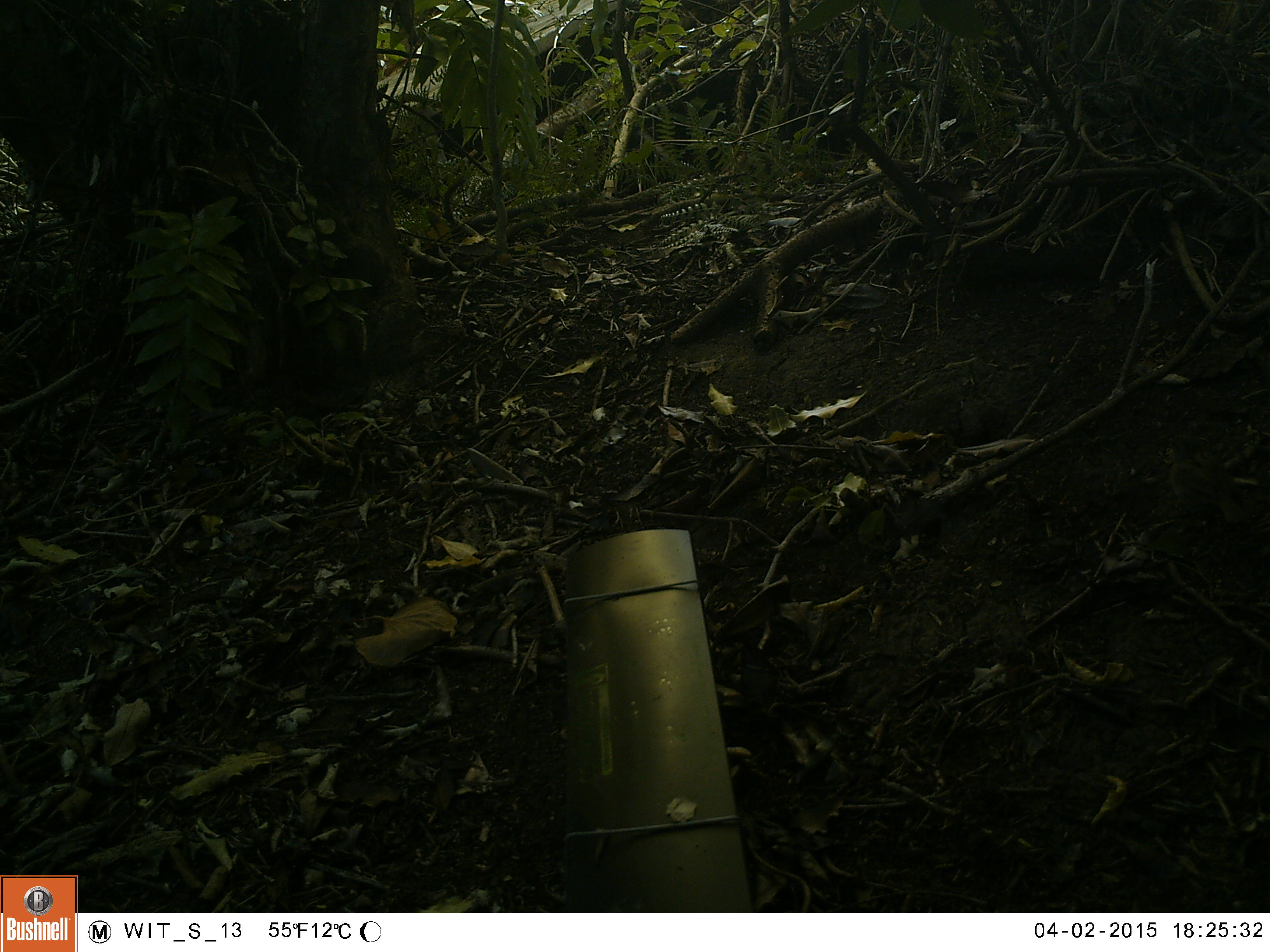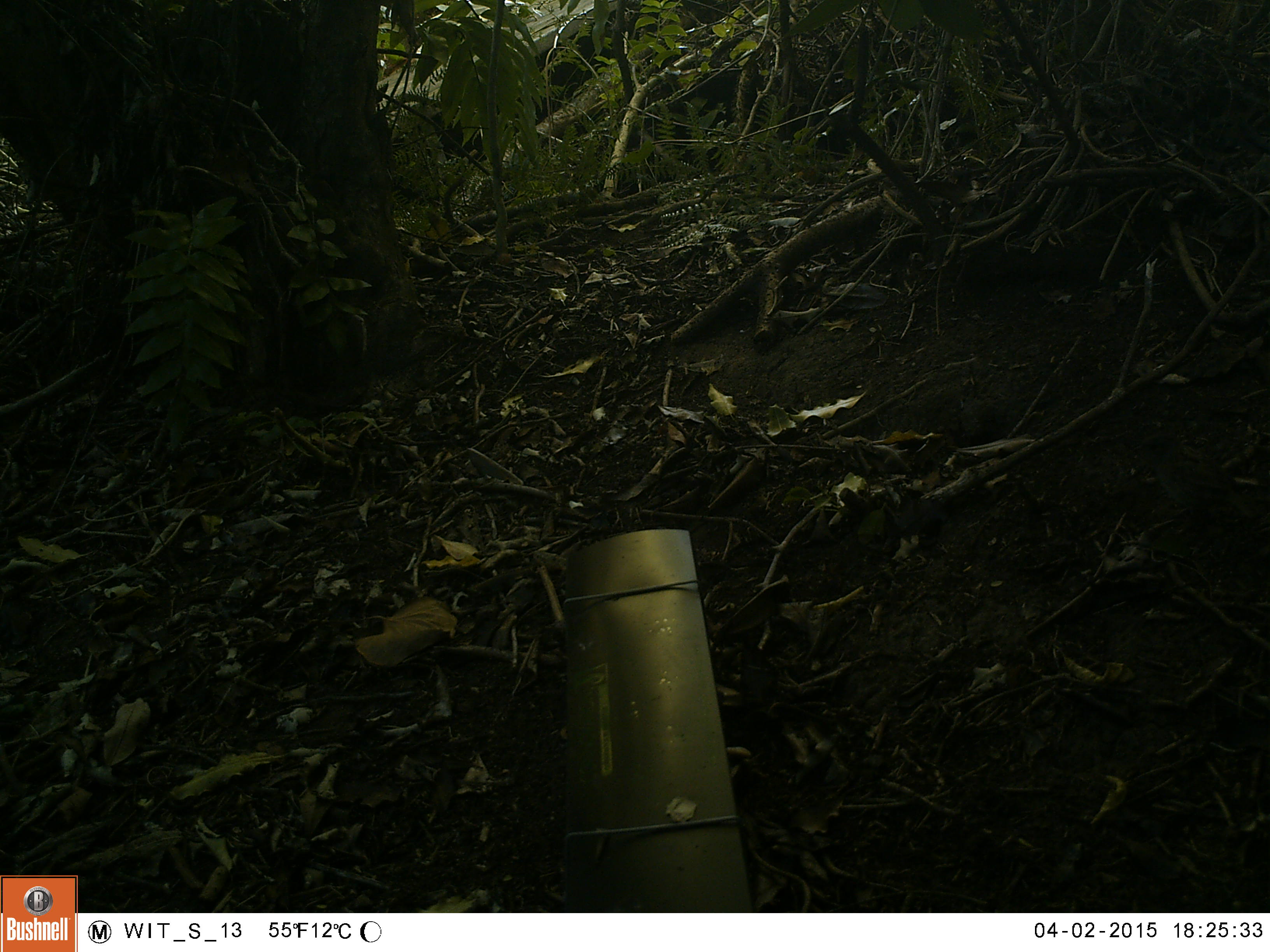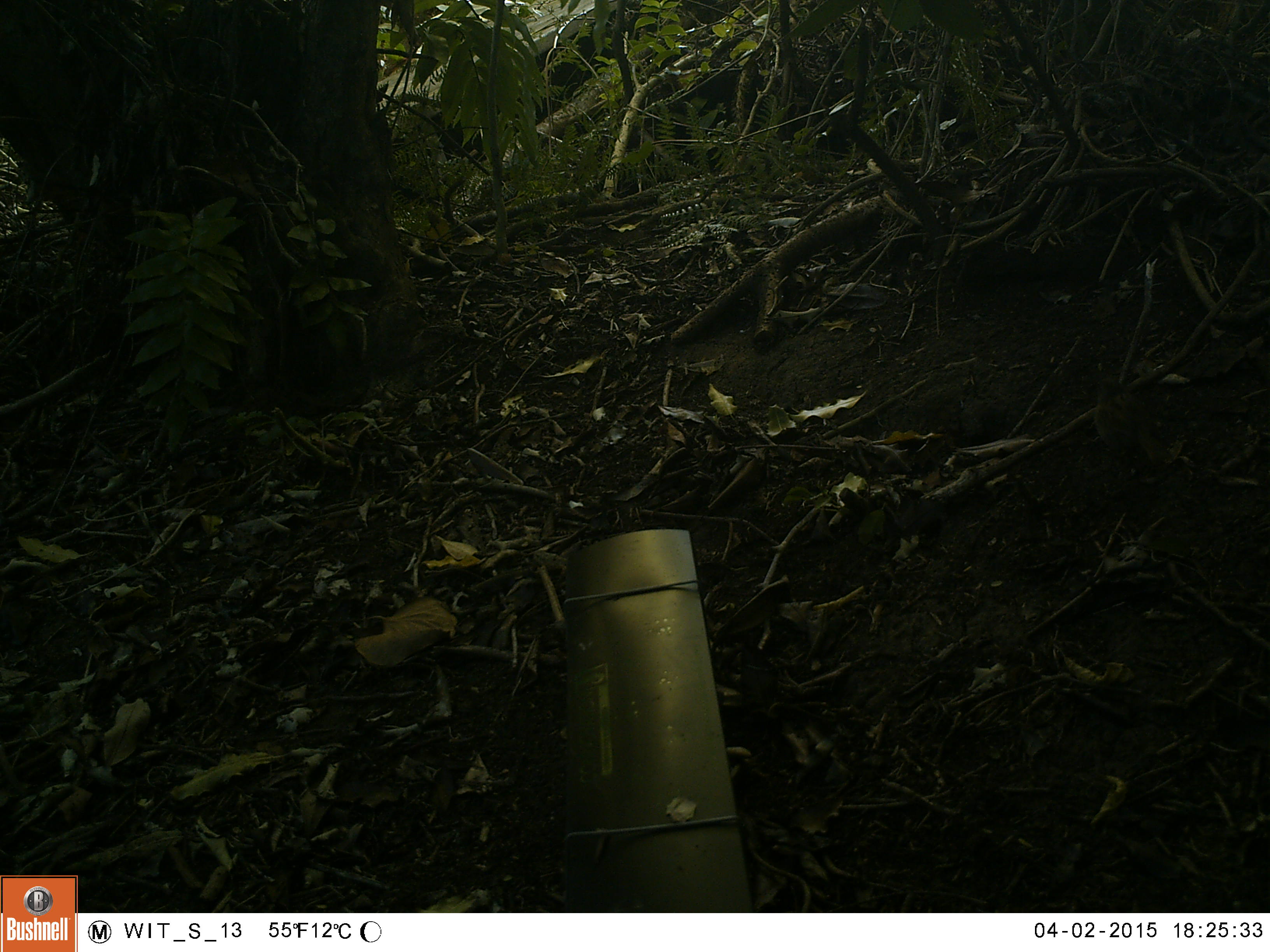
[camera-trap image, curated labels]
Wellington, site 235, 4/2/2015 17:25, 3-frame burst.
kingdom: Animalia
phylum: Chordata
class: Aves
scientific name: Aves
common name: bird